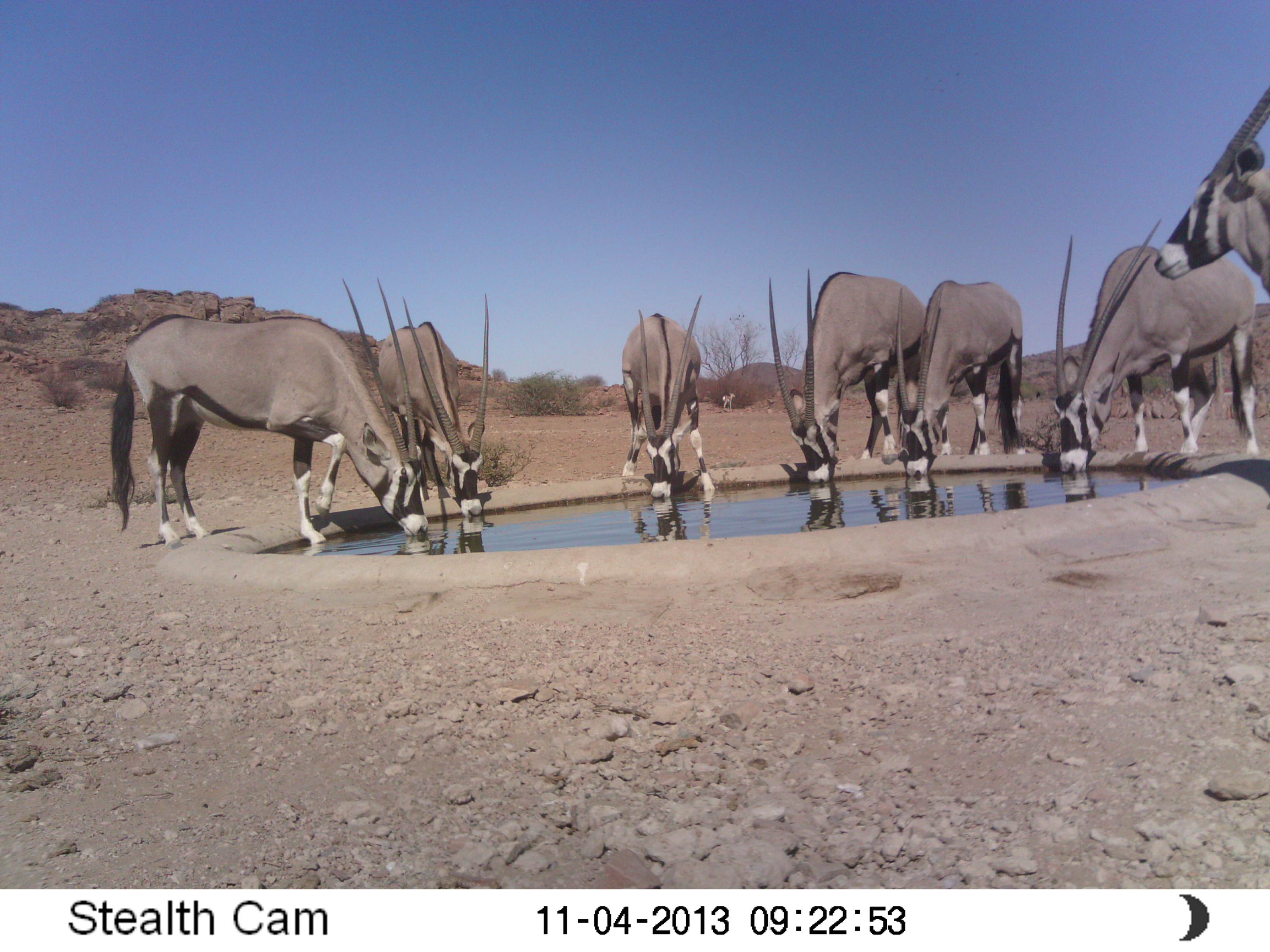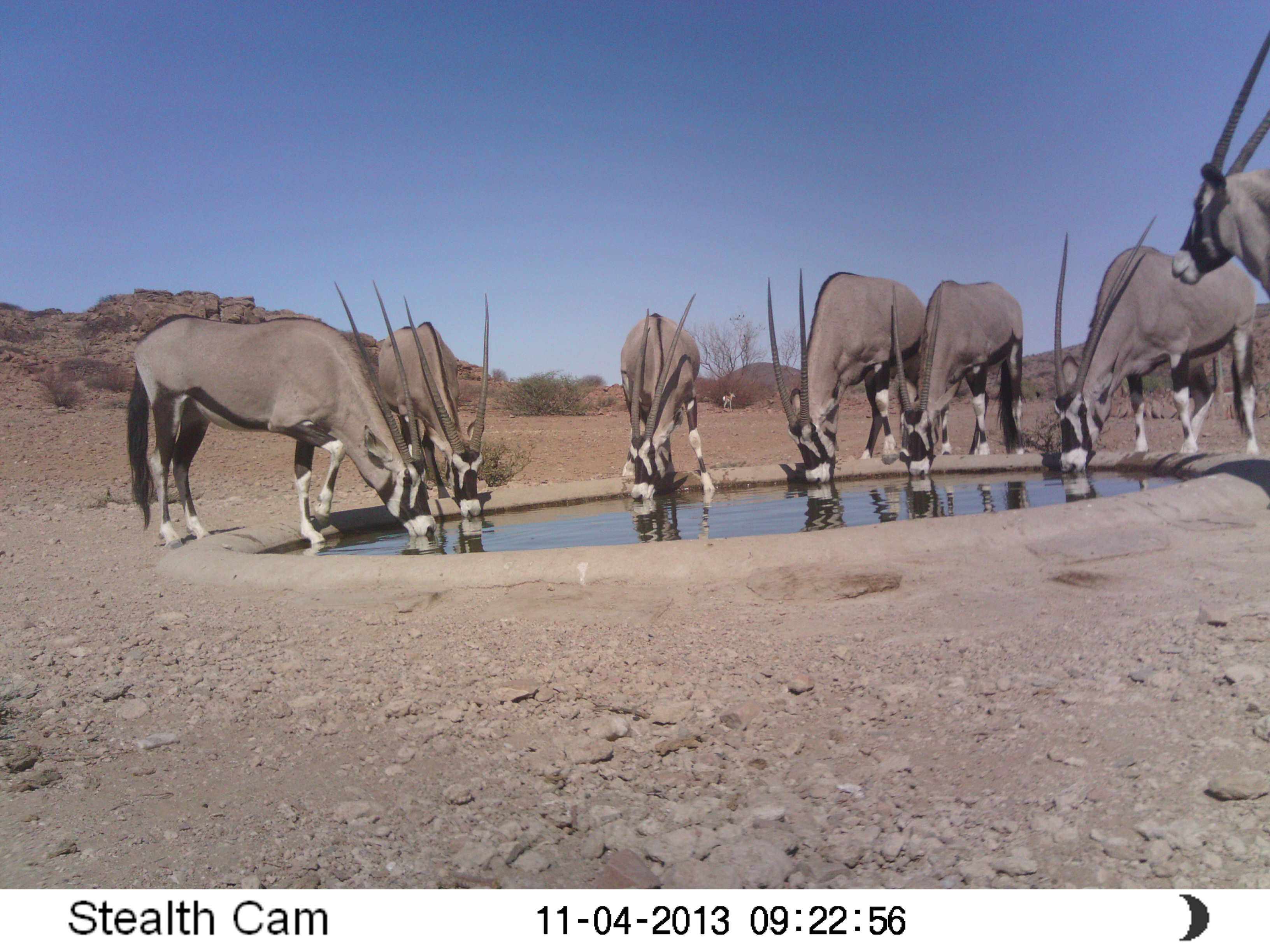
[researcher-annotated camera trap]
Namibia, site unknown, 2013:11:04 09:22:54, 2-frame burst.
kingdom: Animalia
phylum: Chordata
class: Mammalia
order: Artiodactyla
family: Bovidae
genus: Oryx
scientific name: Oryx gazella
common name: gemsbok